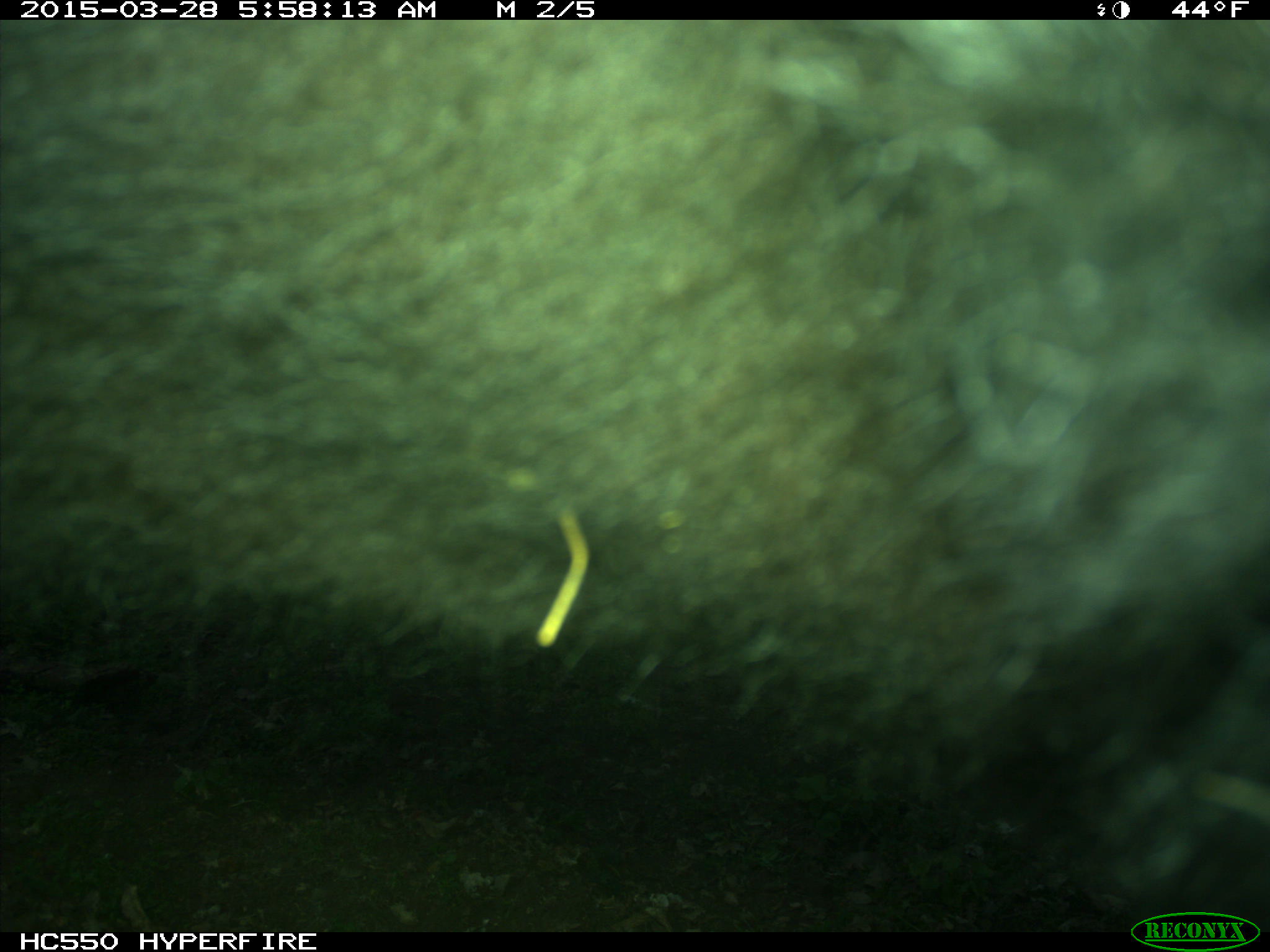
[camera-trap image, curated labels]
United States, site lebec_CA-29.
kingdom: Animalia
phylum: Chordata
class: Mammalia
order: Artiodactyla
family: Bovidae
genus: Bos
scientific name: Bos taurus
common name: domestic cow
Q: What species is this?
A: Bos taurus (domestic cow).